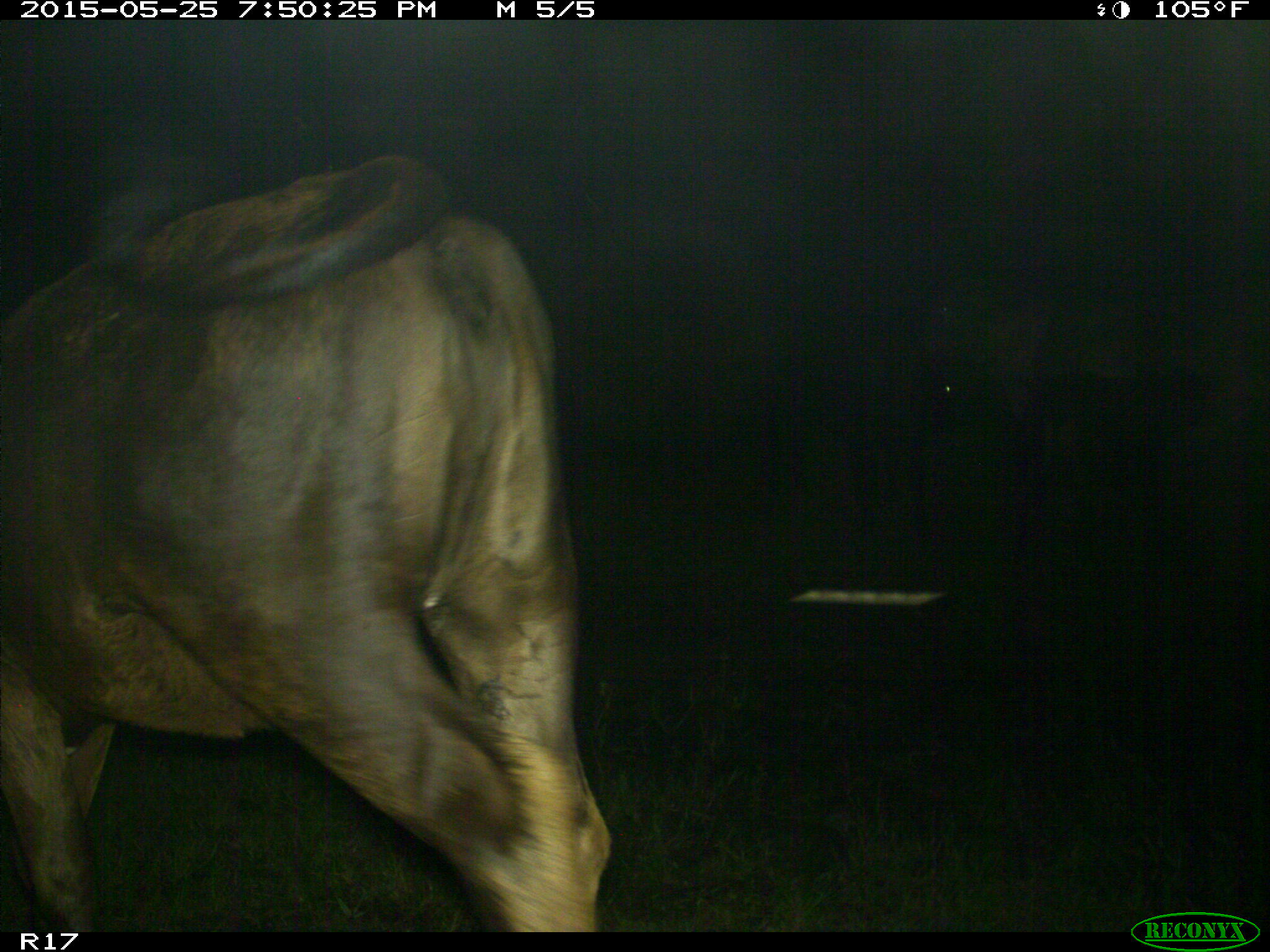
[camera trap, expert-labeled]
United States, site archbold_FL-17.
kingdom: Animalia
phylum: Chordata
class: Mammalia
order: Artiodactyla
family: Bovidae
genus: Bos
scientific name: Bos taurus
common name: domestic cow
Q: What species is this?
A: Bos taurus (domestic cow).